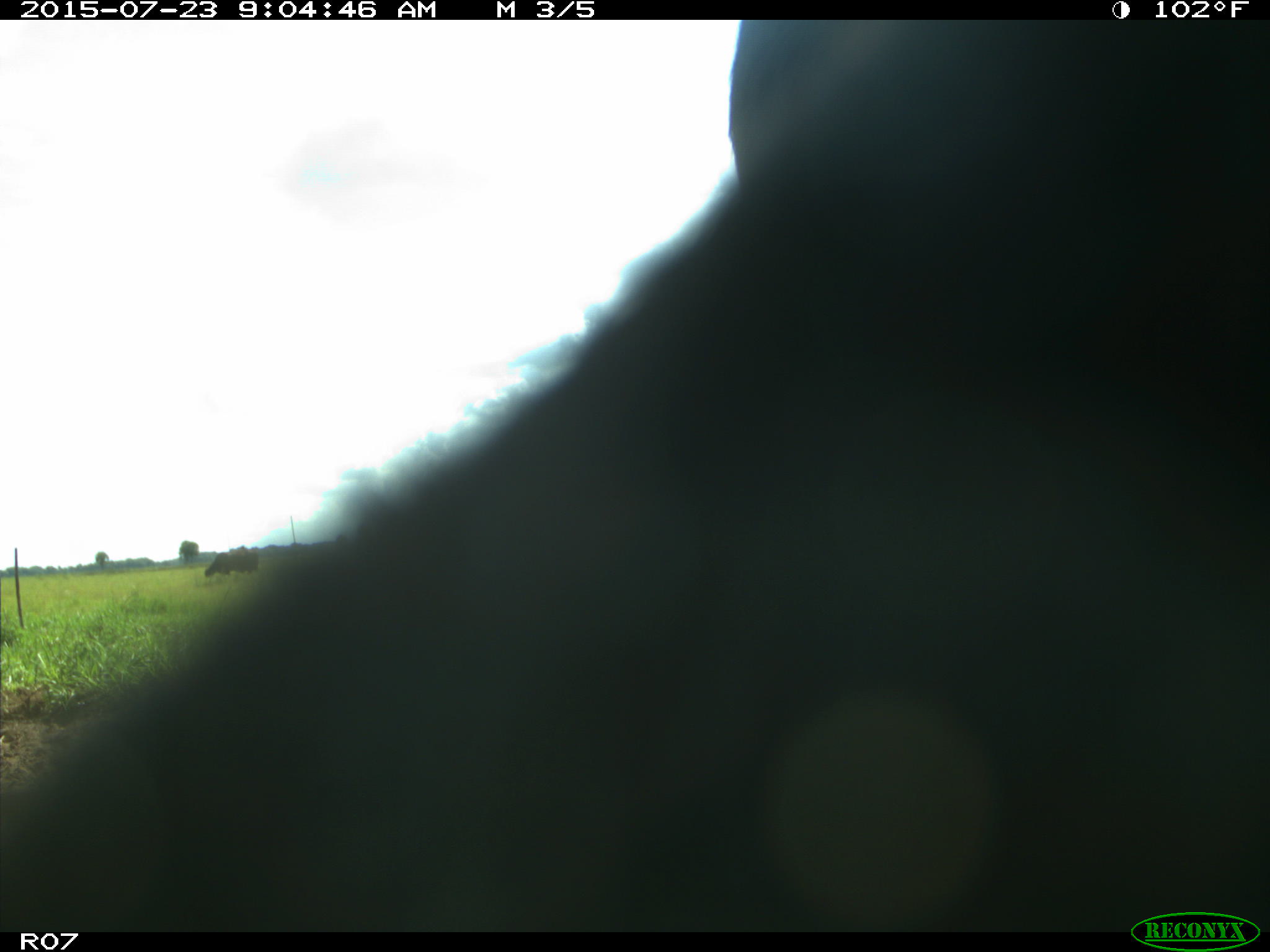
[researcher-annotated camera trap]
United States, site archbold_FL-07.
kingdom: Animalia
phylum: Chordata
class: Mammalia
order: Artiodactyla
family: Bovidae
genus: Bos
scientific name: Bos taurus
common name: domestic cow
Bos taurus (domestic cow).